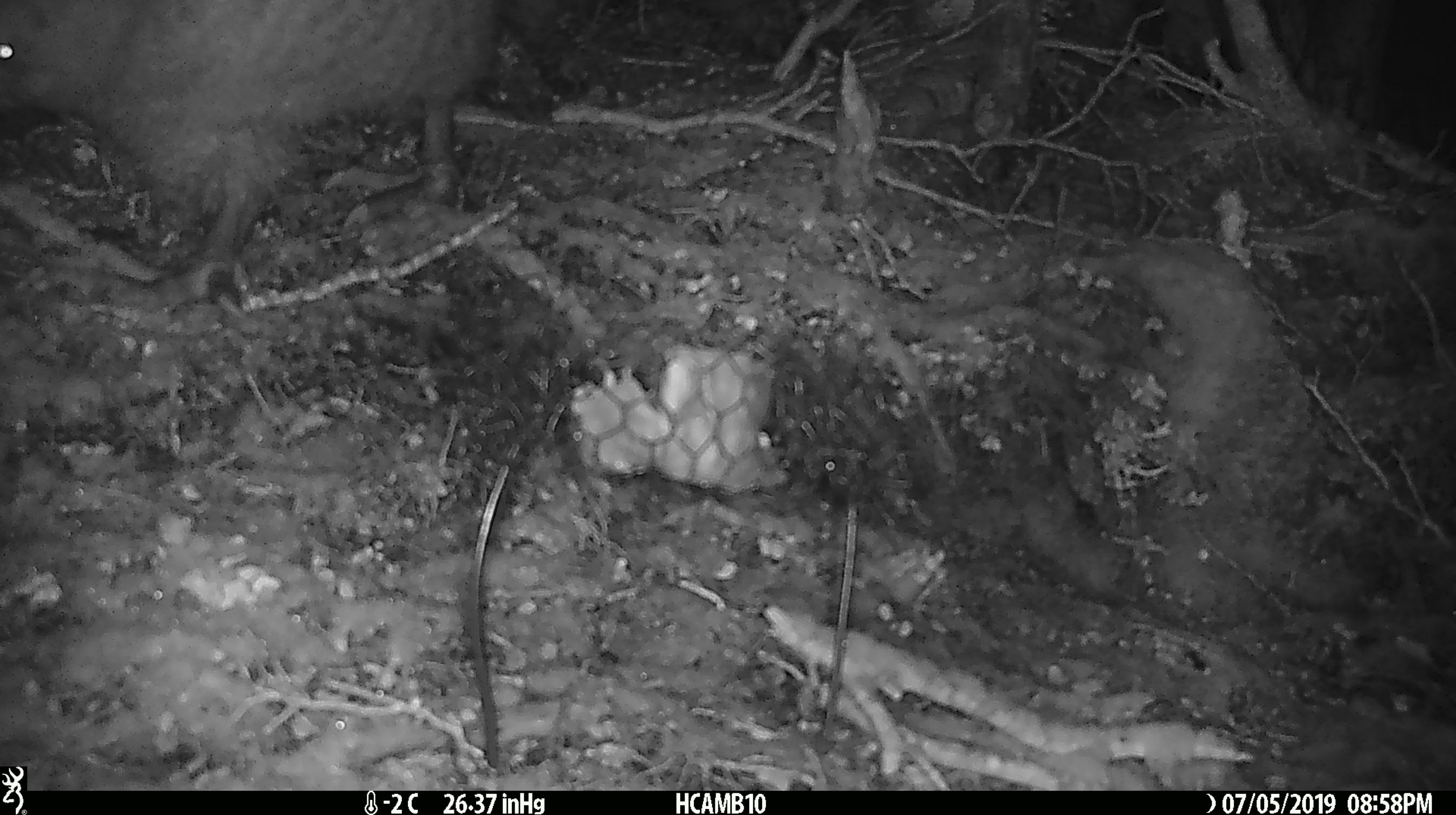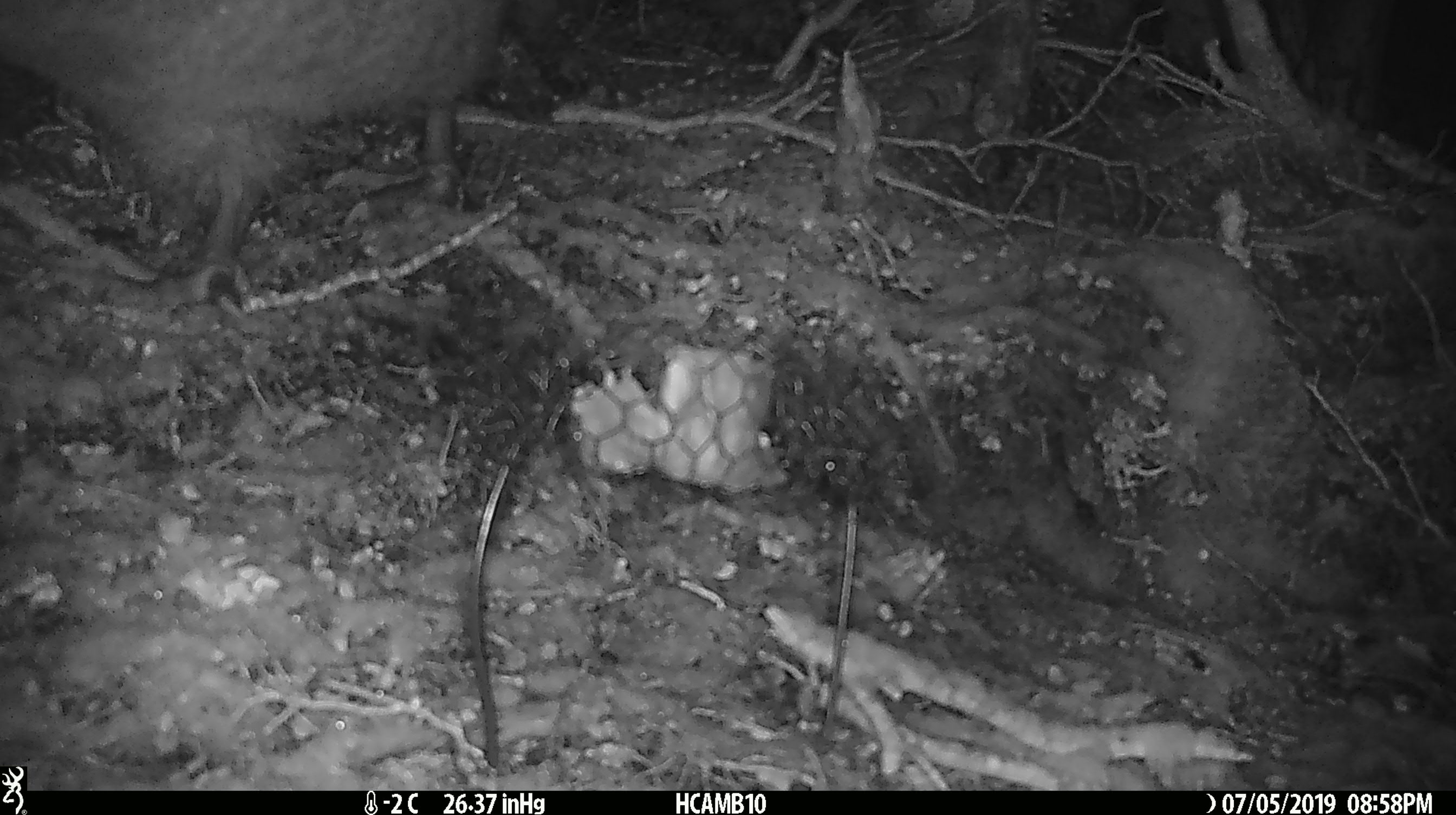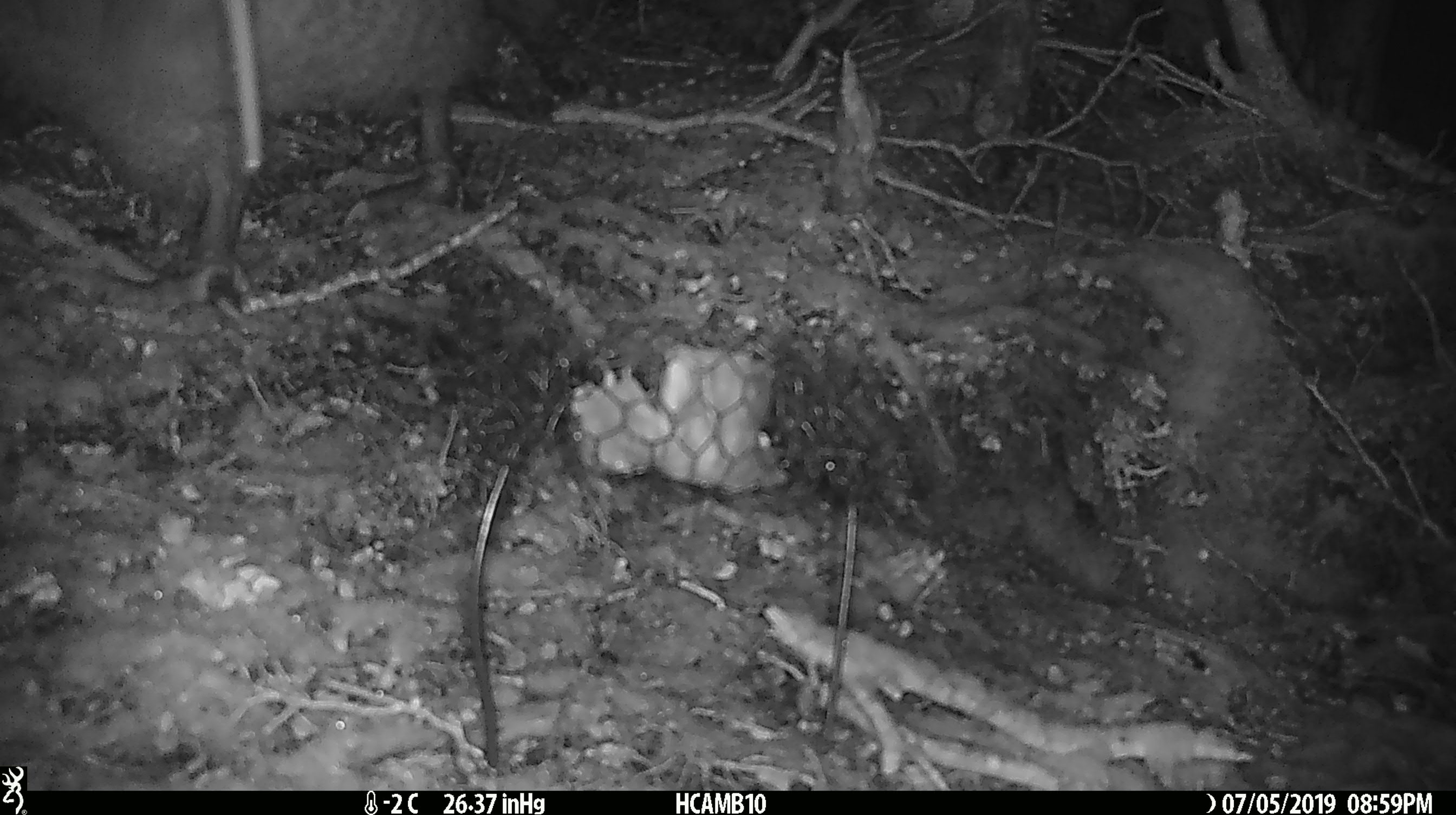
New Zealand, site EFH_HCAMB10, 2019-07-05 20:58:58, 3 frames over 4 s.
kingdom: Animalia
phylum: Chordata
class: Aves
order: Apterygiformes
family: Apterygidae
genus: Apteryx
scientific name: Apteryx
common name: kiwi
Kiwi (Apteryx).